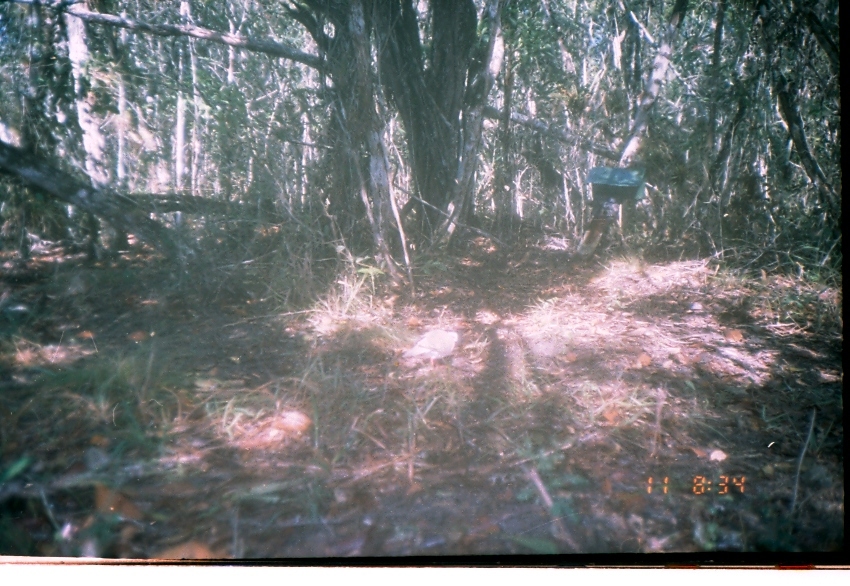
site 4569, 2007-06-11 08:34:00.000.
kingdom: Animalia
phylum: Chordata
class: Aves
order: Columbiformes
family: Columbidae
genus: Leptotila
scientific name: Leptotila verreauxi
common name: white-tipped dove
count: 1